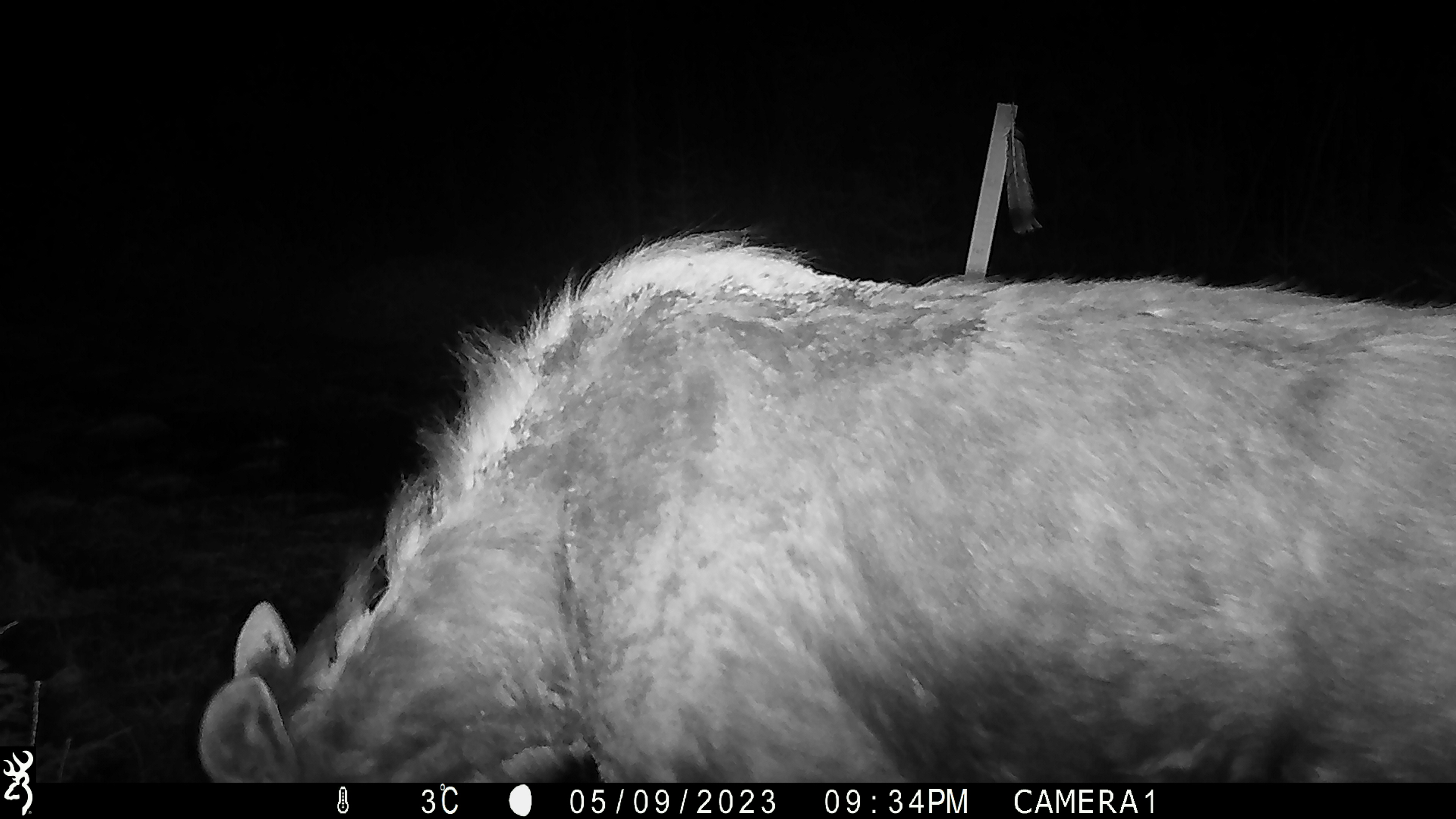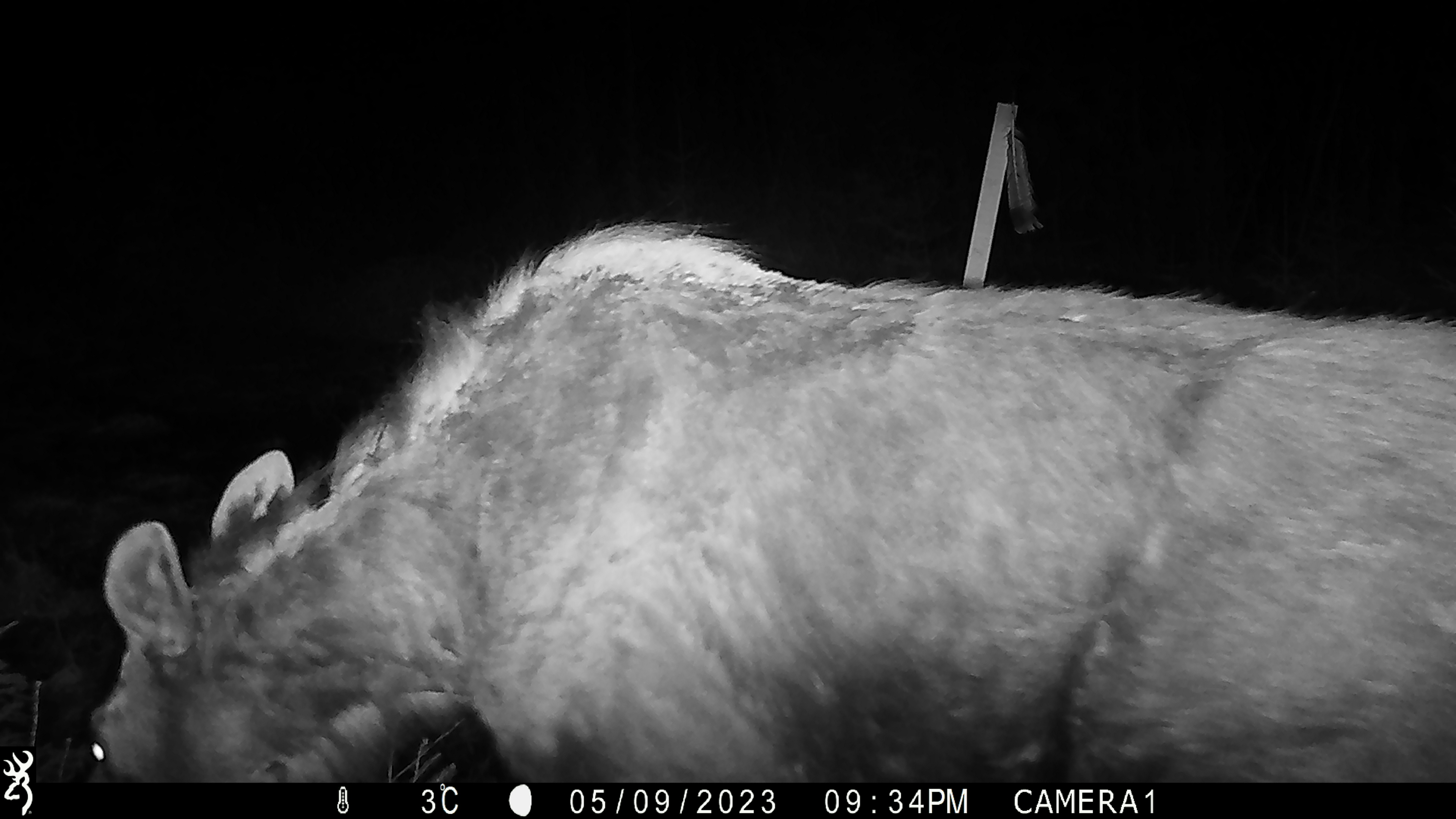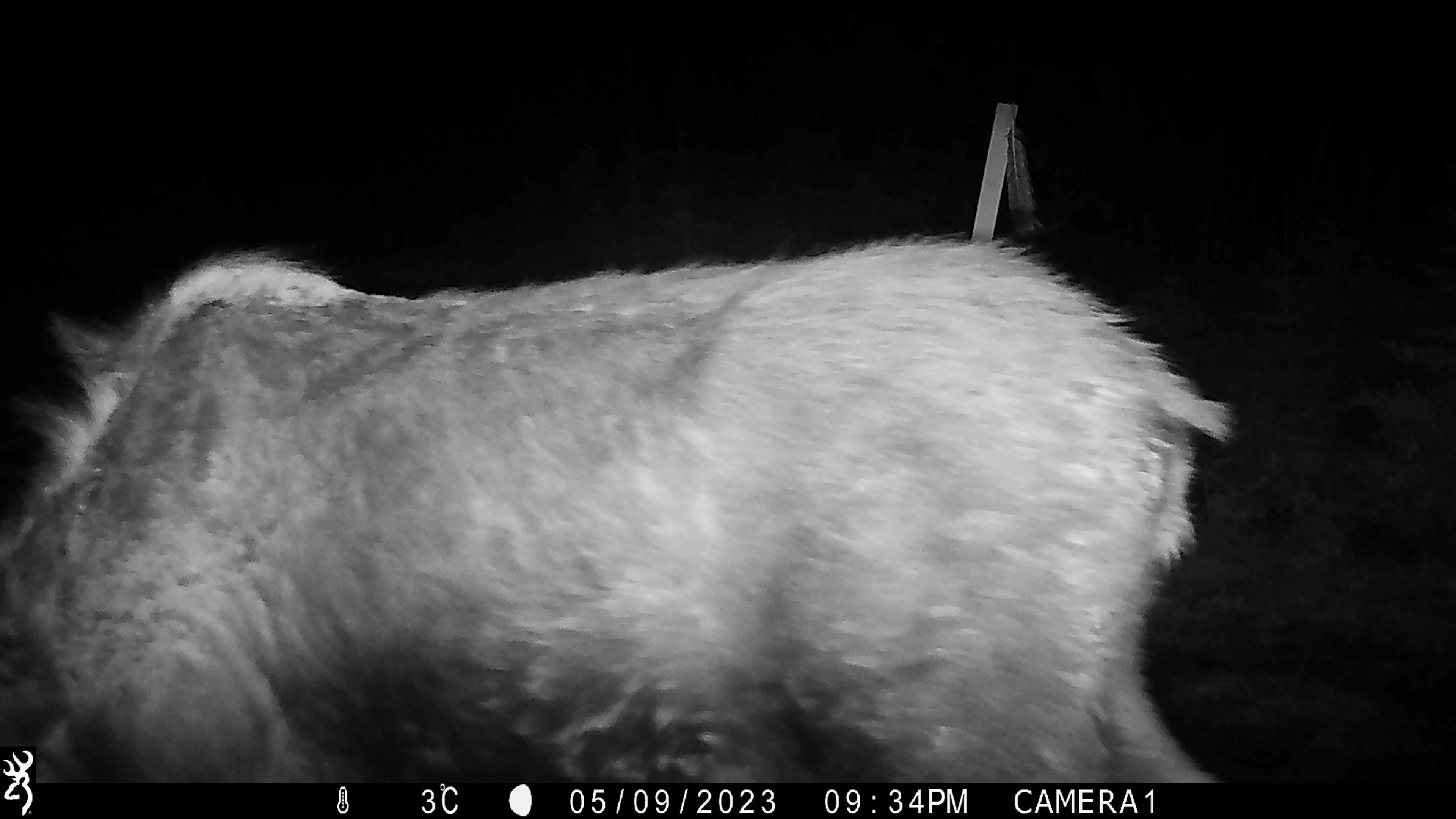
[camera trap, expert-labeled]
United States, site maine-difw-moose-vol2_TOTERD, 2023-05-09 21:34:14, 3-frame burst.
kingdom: Animalia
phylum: Chordata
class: Mammalia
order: Artiodactyla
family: Cervidae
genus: Alces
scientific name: Alces alces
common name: moose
Moose (Alces alces).